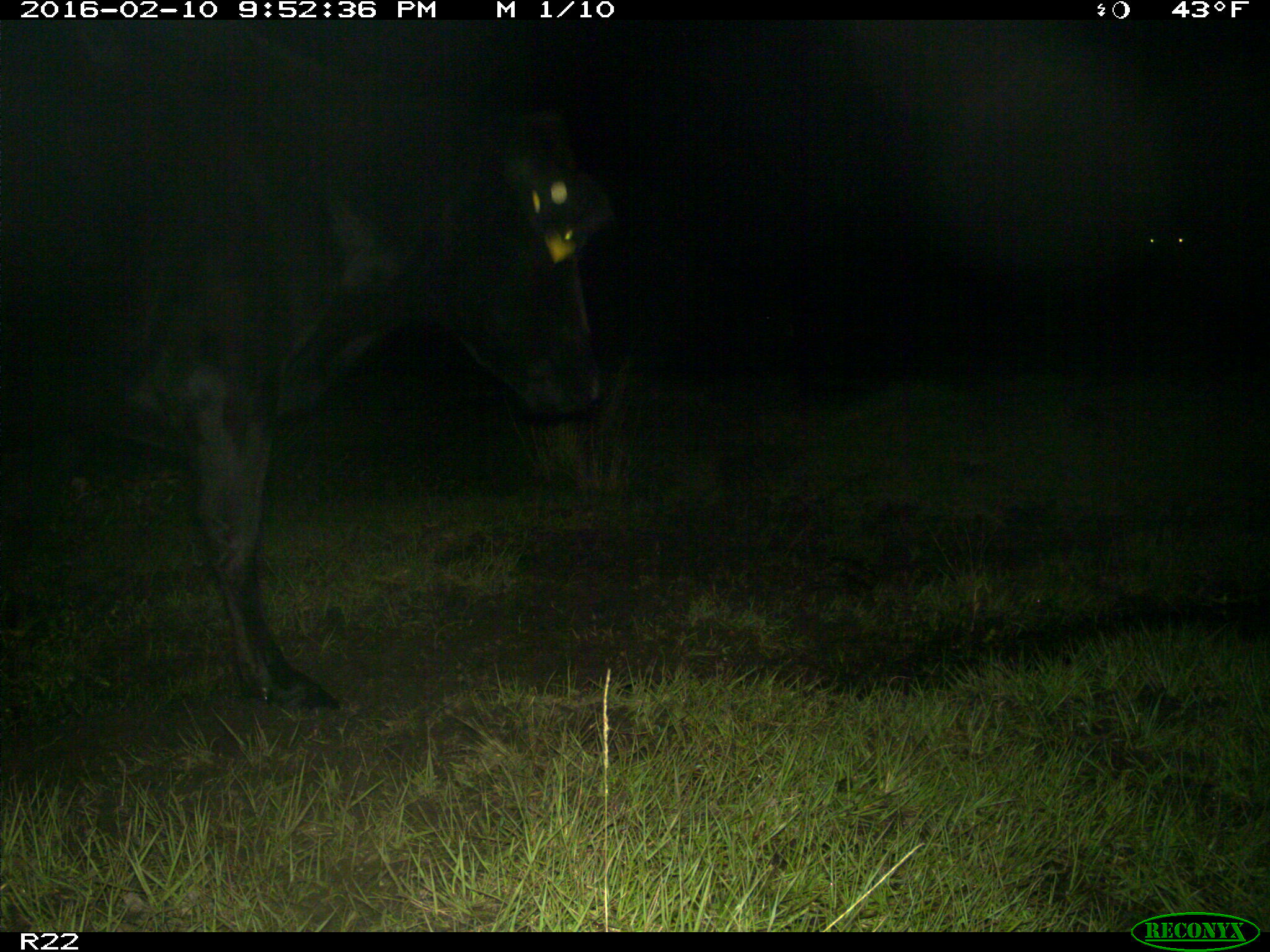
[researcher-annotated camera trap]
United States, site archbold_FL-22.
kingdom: Animalia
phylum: Chordata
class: Mammalia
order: Artiodactyla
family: Bovidae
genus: Bos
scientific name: Bos taurus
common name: domestic cow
Bos taurus (domestic cow).